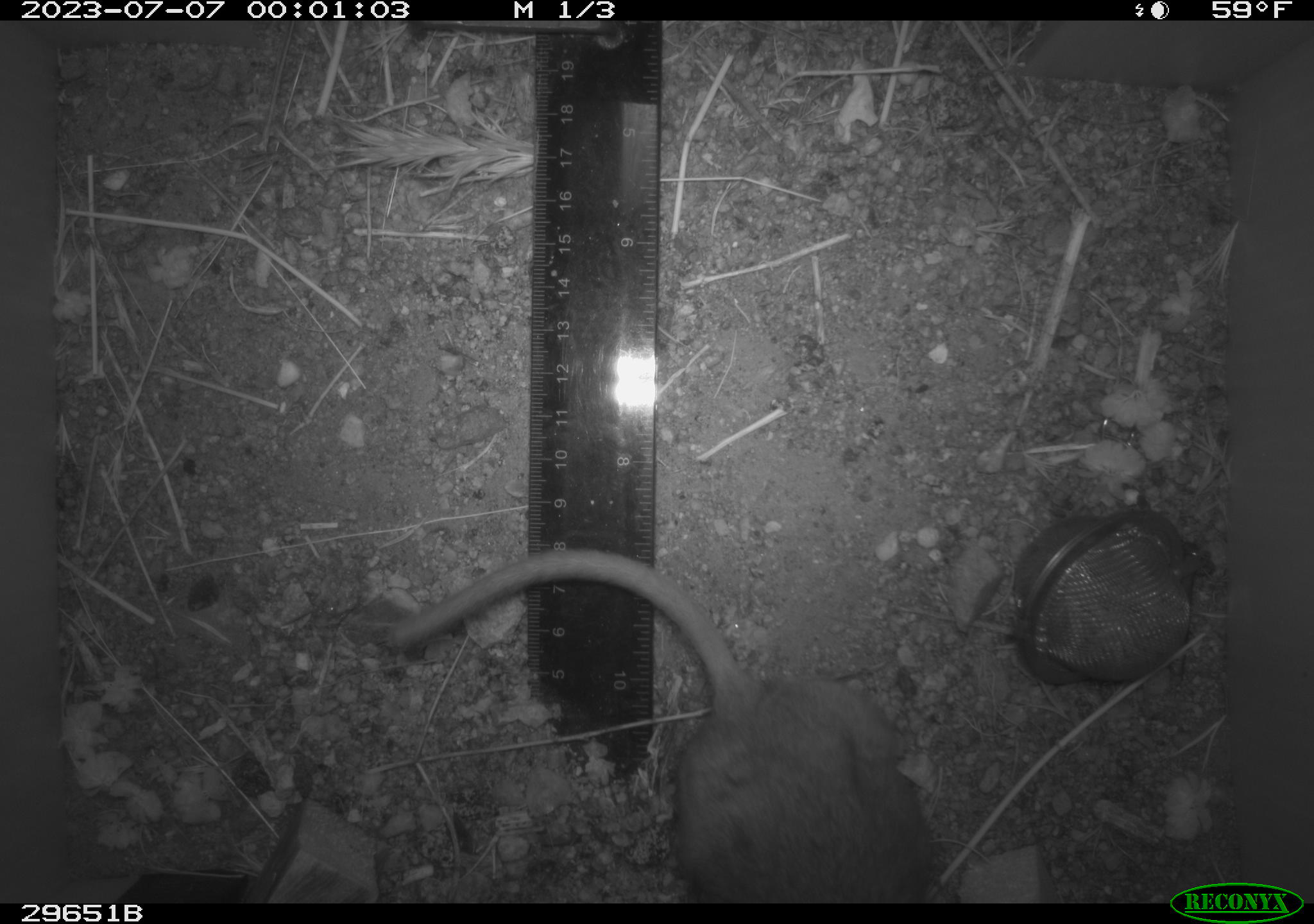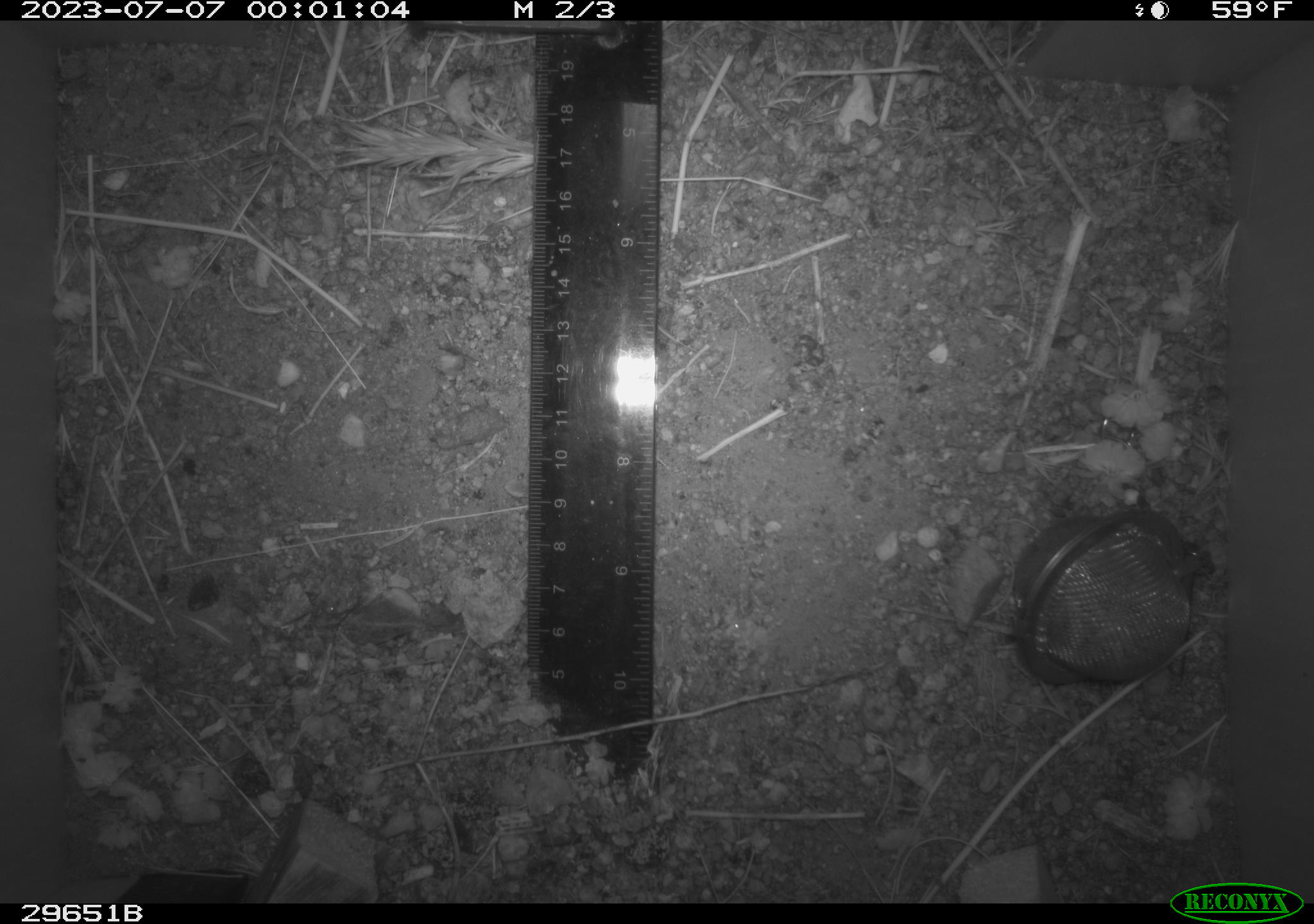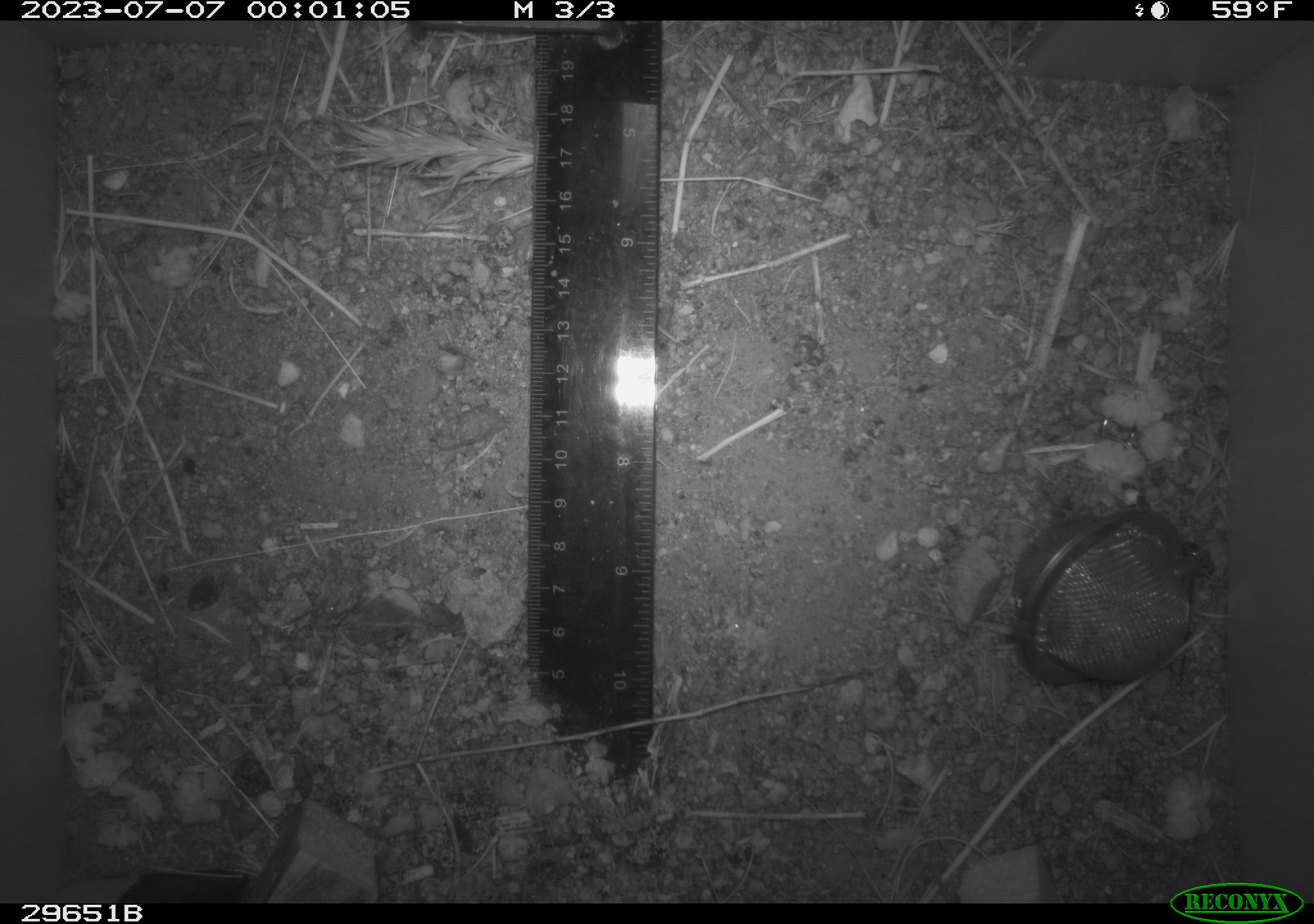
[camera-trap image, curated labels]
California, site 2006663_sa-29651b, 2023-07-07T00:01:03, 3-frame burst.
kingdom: Animalia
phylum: Chordata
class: Mammalia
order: Rodentia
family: Cricetidae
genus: Neotoma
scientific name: Neotoma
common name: pack rat or woodrat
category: neotoma species